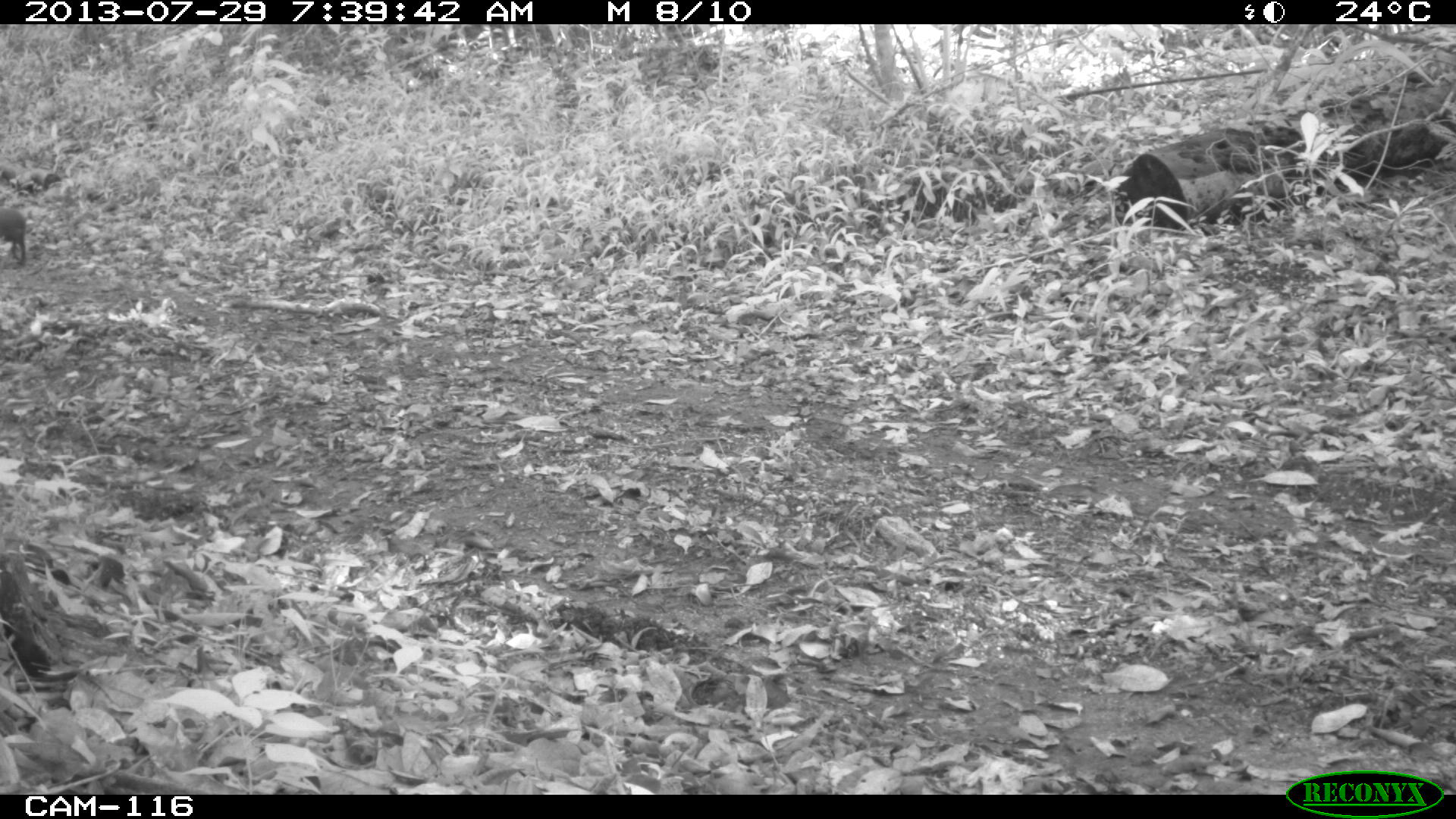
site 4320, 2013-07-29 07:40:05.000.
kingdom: Animalia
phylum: Chordata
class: Mammalia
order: Rodentia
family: Dasyproctidae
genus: Dasyprocta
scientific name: Dasyprocta punctata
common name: central american agouti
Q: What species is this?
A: Dasyprocta punctata (central american agouti).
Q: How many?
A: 1.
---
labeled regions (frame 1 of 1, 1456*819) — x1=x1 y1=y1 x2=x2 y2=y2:
dasyprocta punctata: x1=0 y1=206 x2=27 y2=266